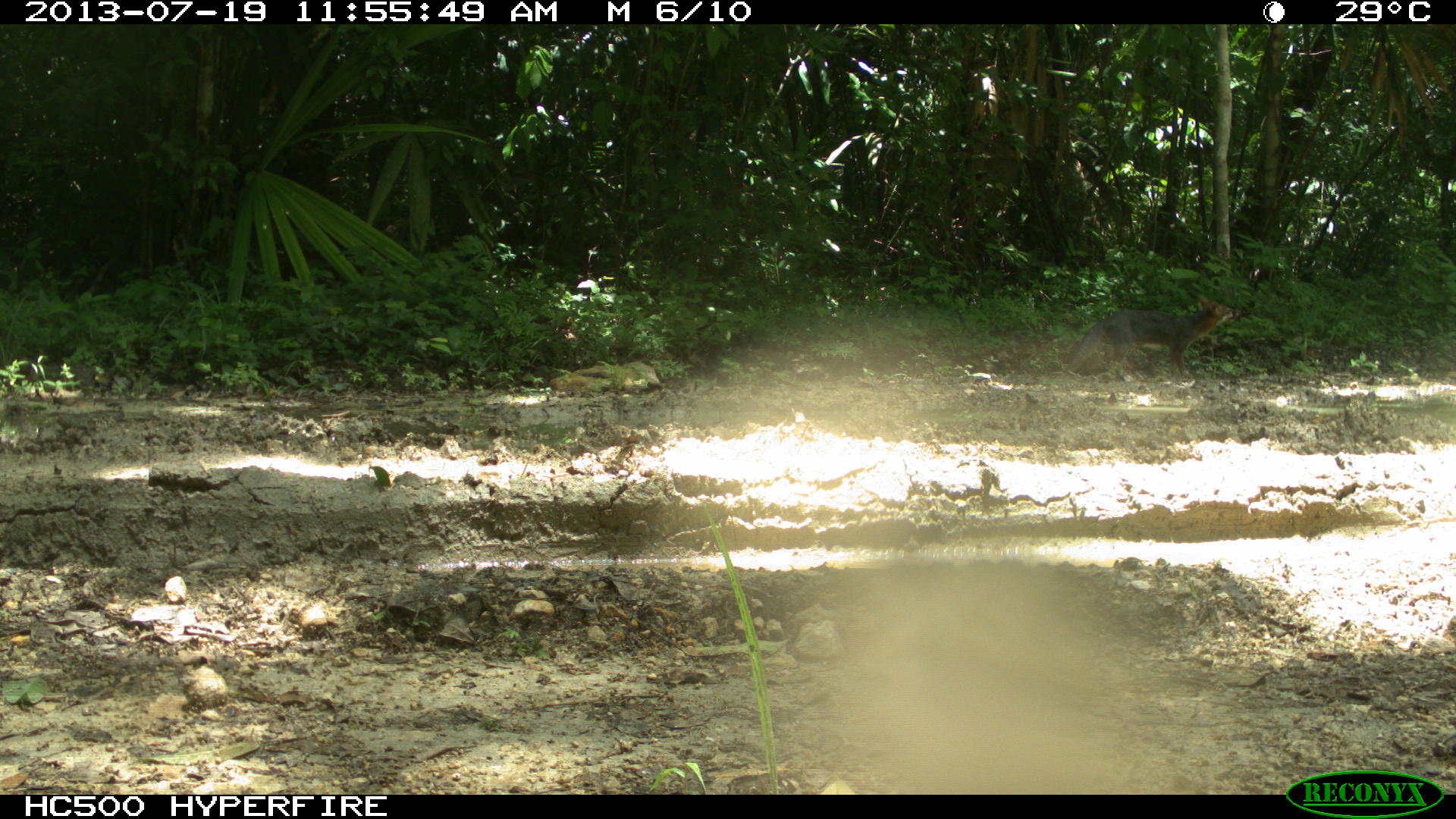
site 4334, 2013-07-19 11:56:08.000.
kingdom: Animalia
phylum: Chordata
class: Mammalia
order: Carnivora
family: Canidae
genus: Urocyon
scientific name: Urocyon cinereoargenteus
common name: gray fox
Urocyon cinereoargenteus (gray fox), count 2.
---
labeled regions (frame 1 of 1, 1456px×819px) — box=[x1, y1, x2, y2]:
urocyon cinereoargenteus: box=[1067, 298, 1243, 384]